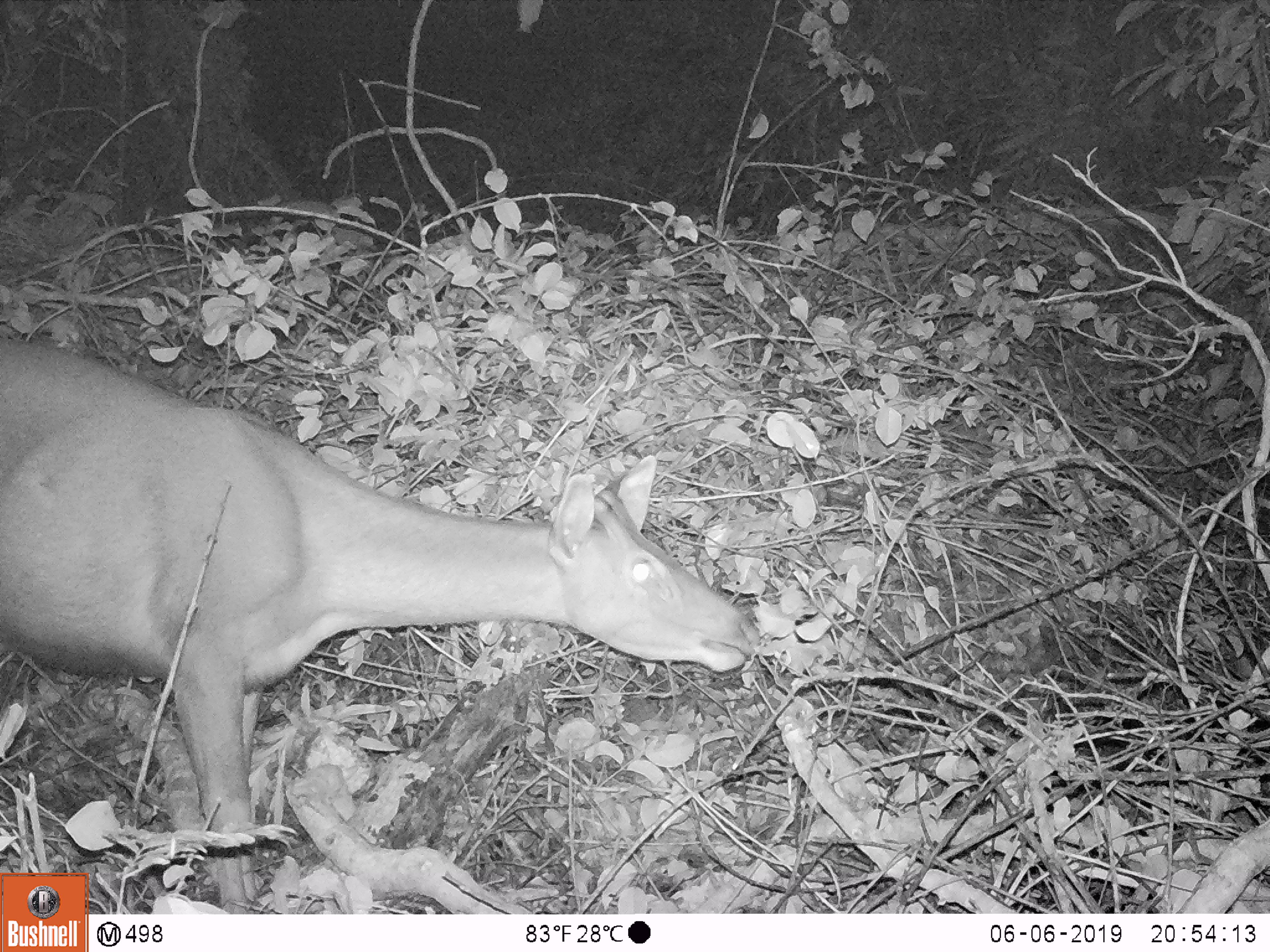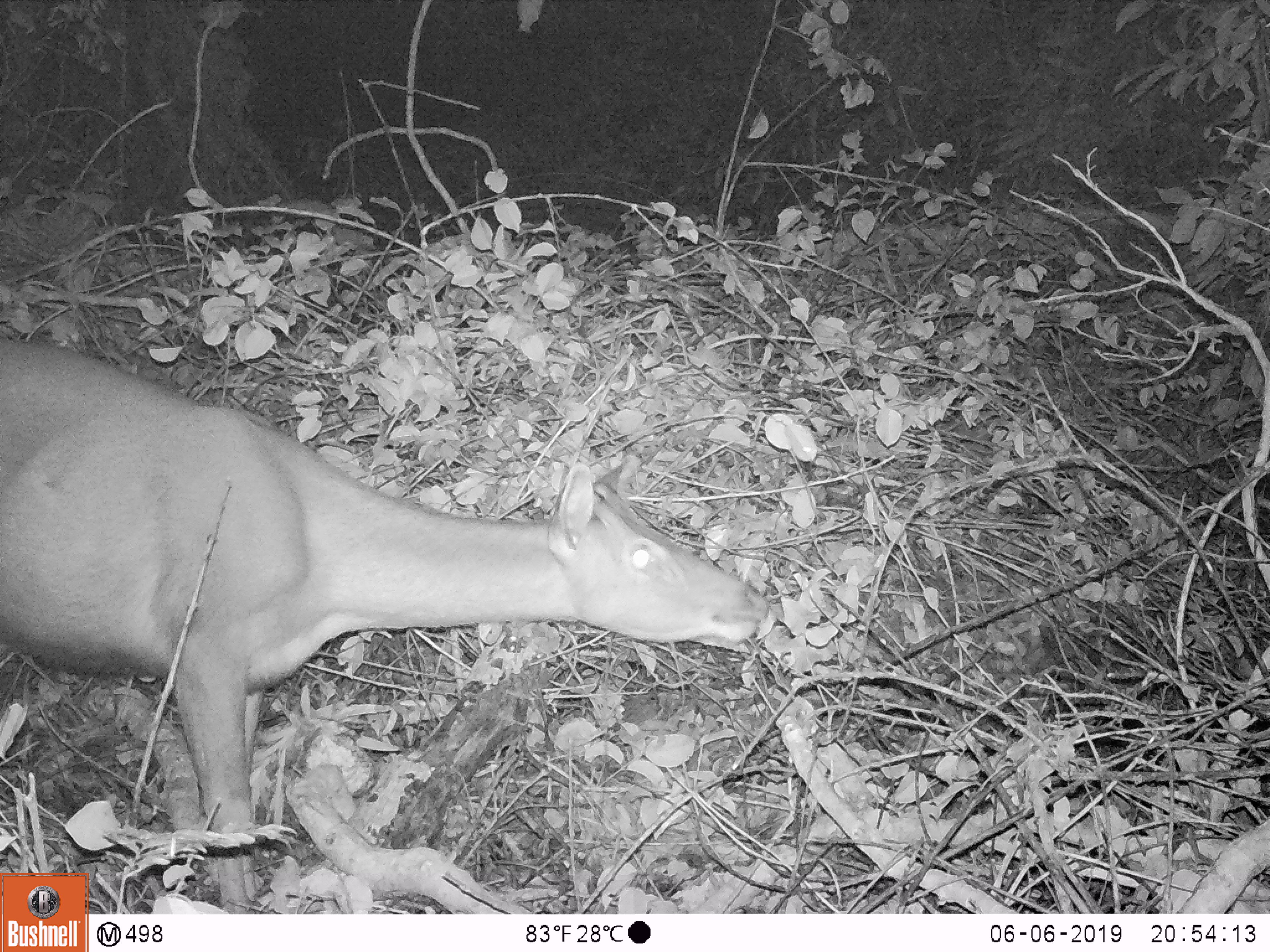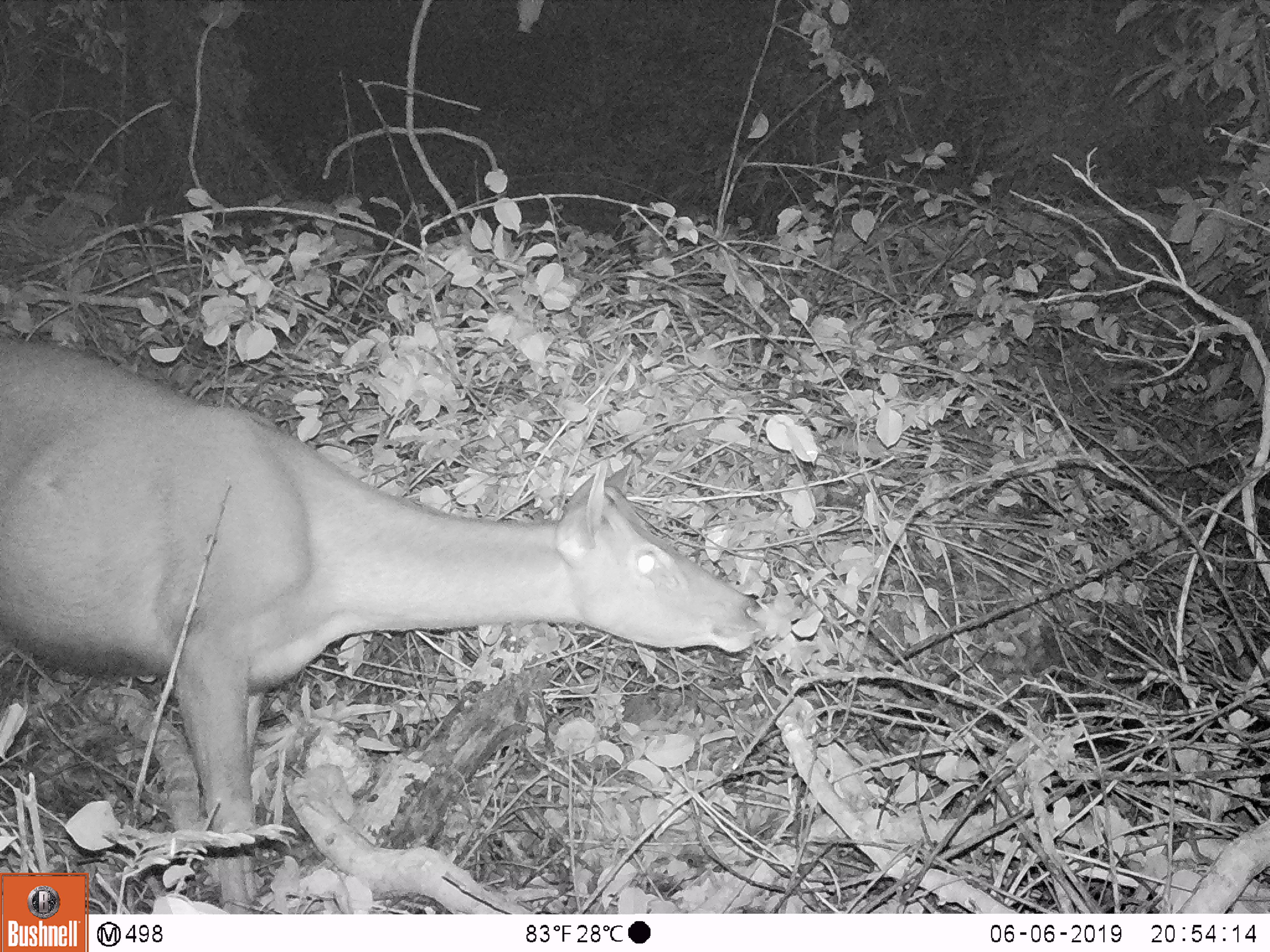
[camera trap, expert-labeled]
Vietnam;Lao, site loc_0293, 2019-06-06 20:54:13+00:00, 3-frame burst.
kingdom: Animalia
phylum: Chordata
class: Mammalia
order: Artiodactyla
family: Cervidae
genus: Rusa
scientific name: Rusa unicolor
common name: sambar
Sambar (Rusa unicolor). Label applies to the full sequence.